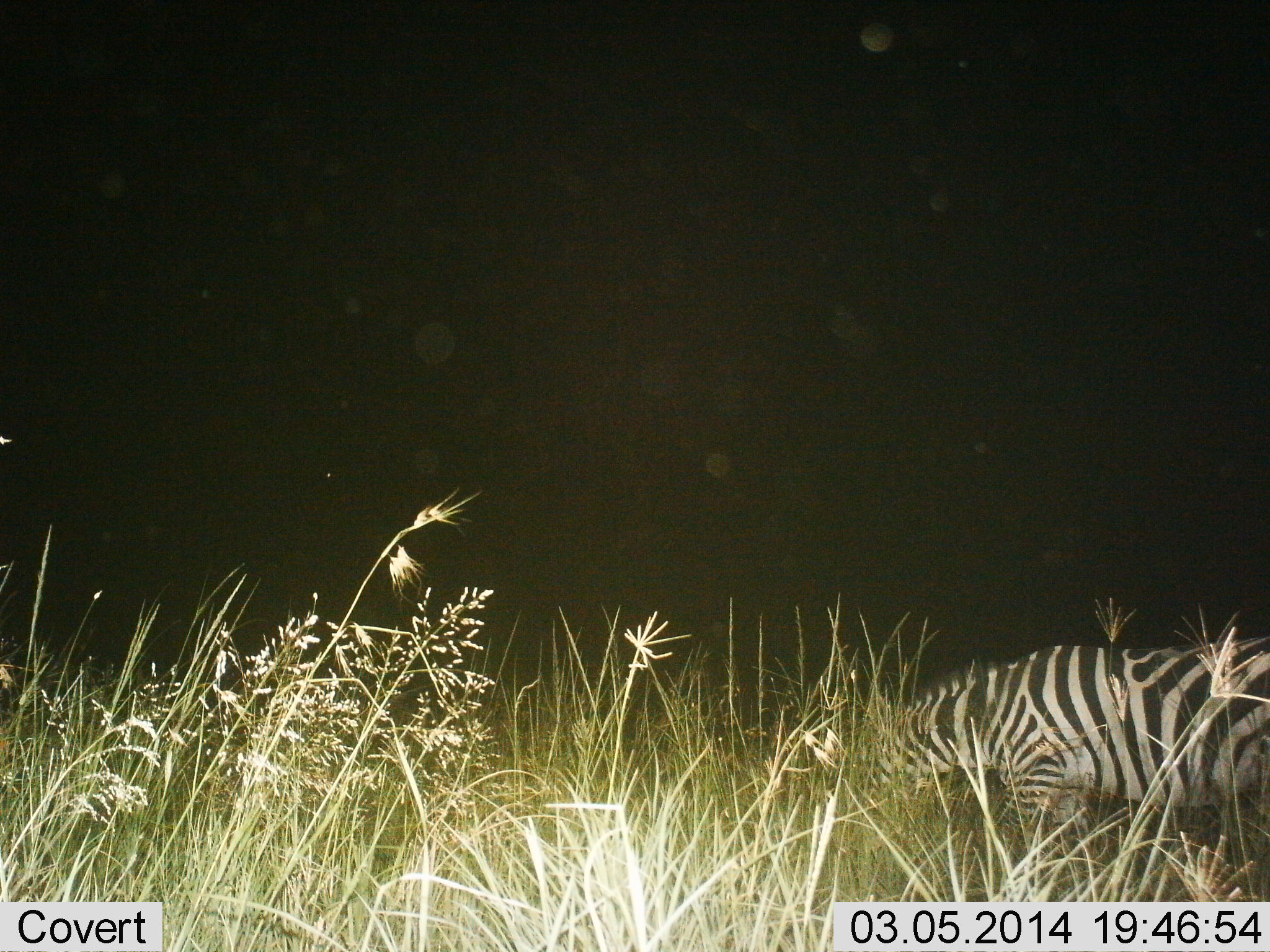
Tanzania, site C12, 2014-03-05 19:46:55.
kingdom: Animalia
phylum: Chordata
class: Mammalia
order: Perissodactyla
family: Equidae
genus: Equus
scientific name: Equus quagga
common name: plains zebra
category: zebra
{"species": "zebra (plains zebra) (Equus quagga)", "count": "1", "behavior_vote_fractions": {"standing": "30%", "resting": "0%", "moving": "0%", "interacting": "0%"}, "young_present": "0%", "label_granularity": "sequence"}